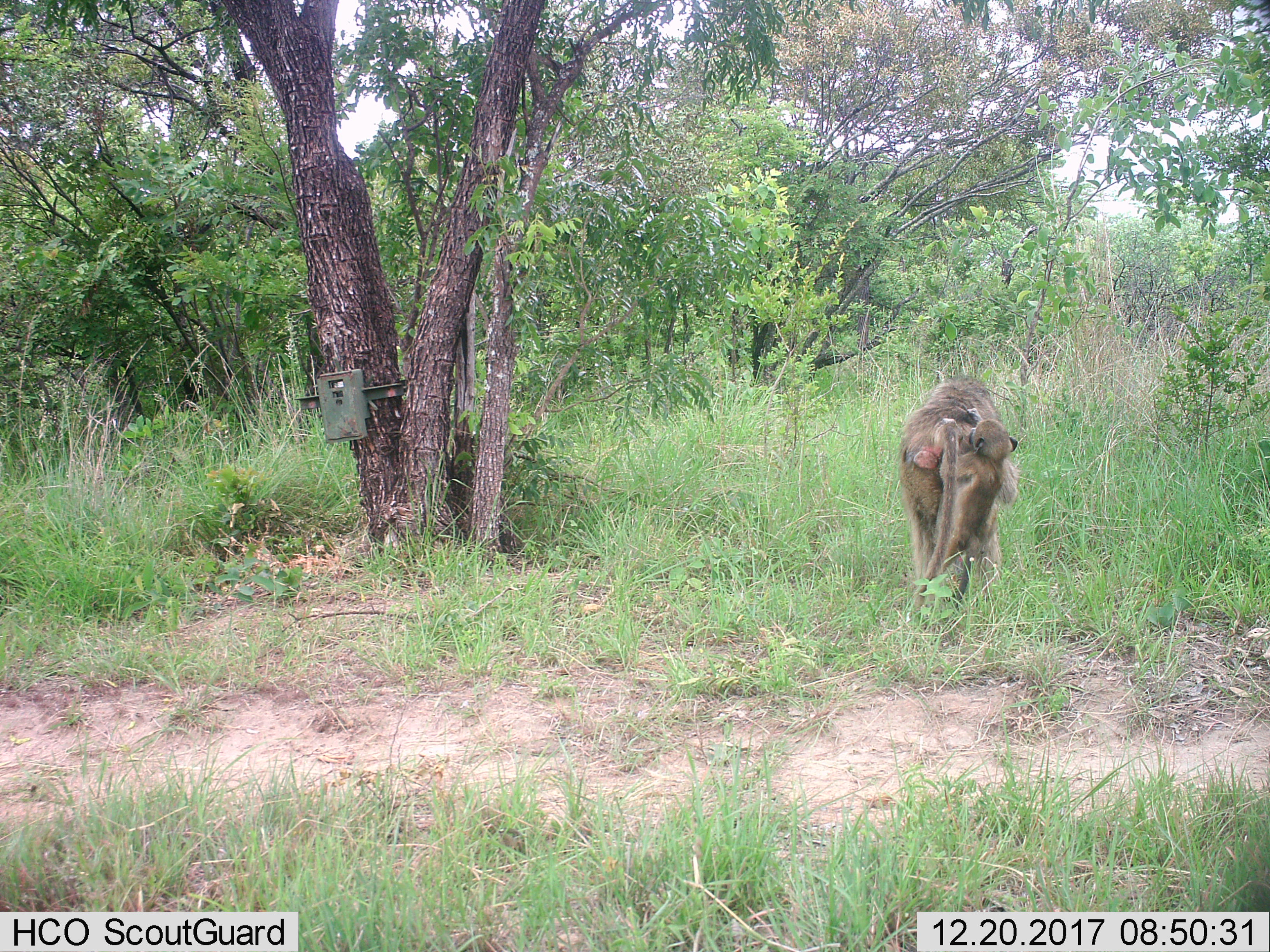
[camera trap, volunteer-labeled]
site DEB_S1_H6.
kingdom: Animalia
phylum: Chordata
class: Mammalia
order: Primates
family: Cercopithecidae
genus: Papio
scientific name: Papio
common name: baboon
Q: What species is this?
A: Baboon (Papio).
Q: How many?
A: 2.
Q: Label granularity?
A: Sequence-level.